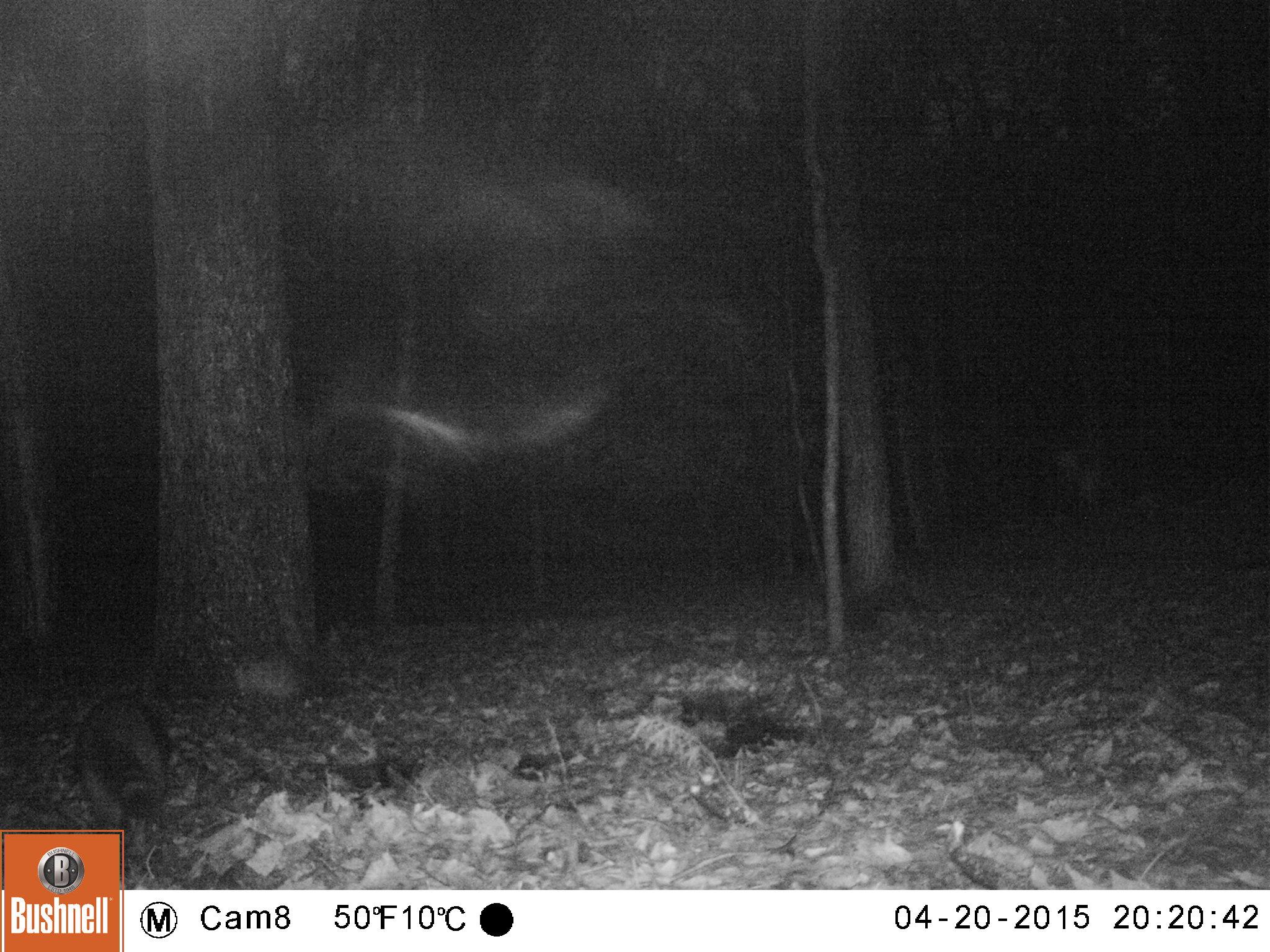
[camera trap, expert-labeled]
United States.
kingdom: Animalia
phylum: Chordata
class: Mammalia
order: Carnivora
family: Procyonidae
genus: Procyon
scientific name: Procyon lotor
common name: northern raccoon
Northern Raccoon (Procyon lotor).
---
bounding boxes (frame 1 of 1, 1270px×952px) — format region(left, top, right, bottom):
Northern Raccoon: region(65, 687, 193, 865)